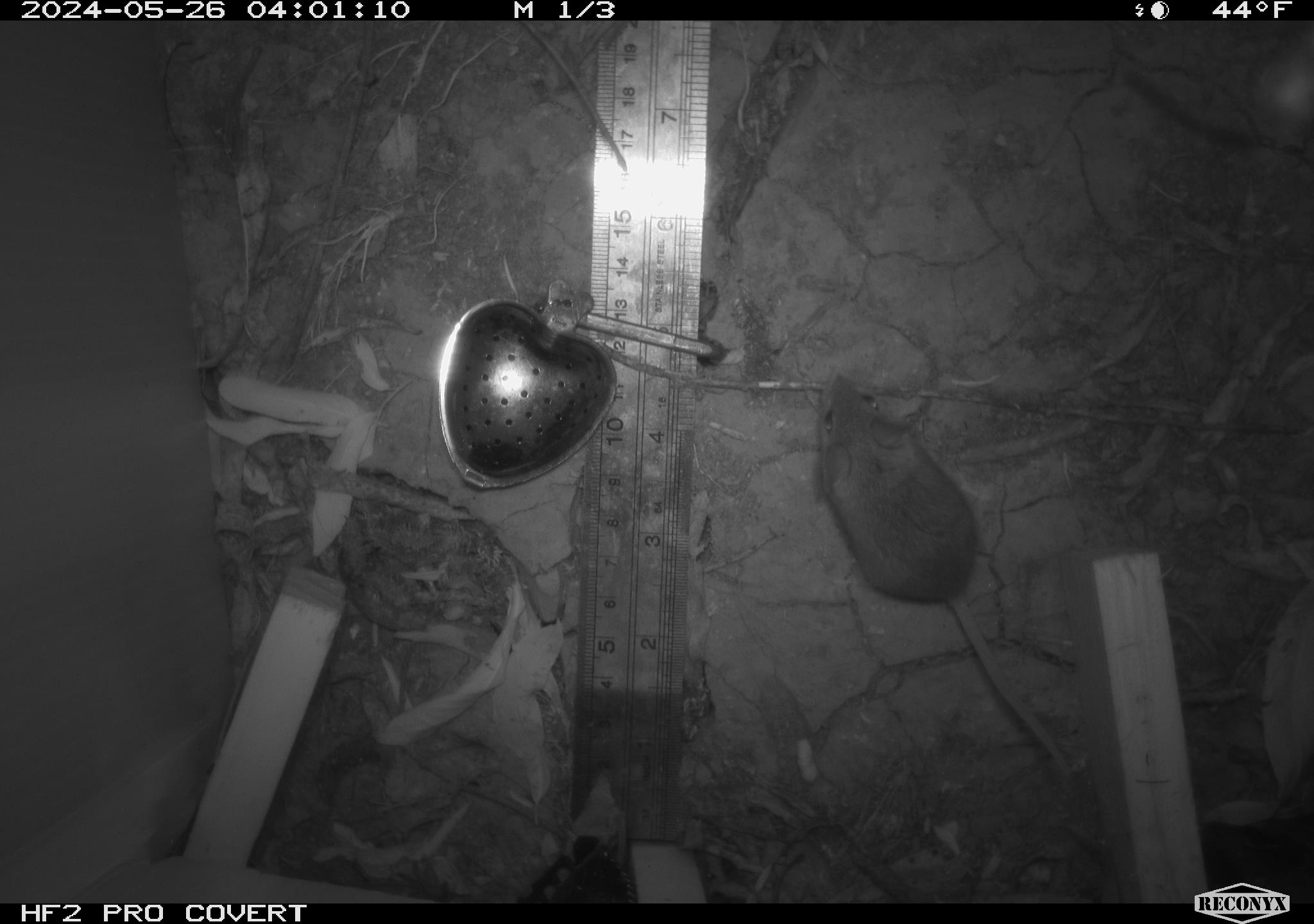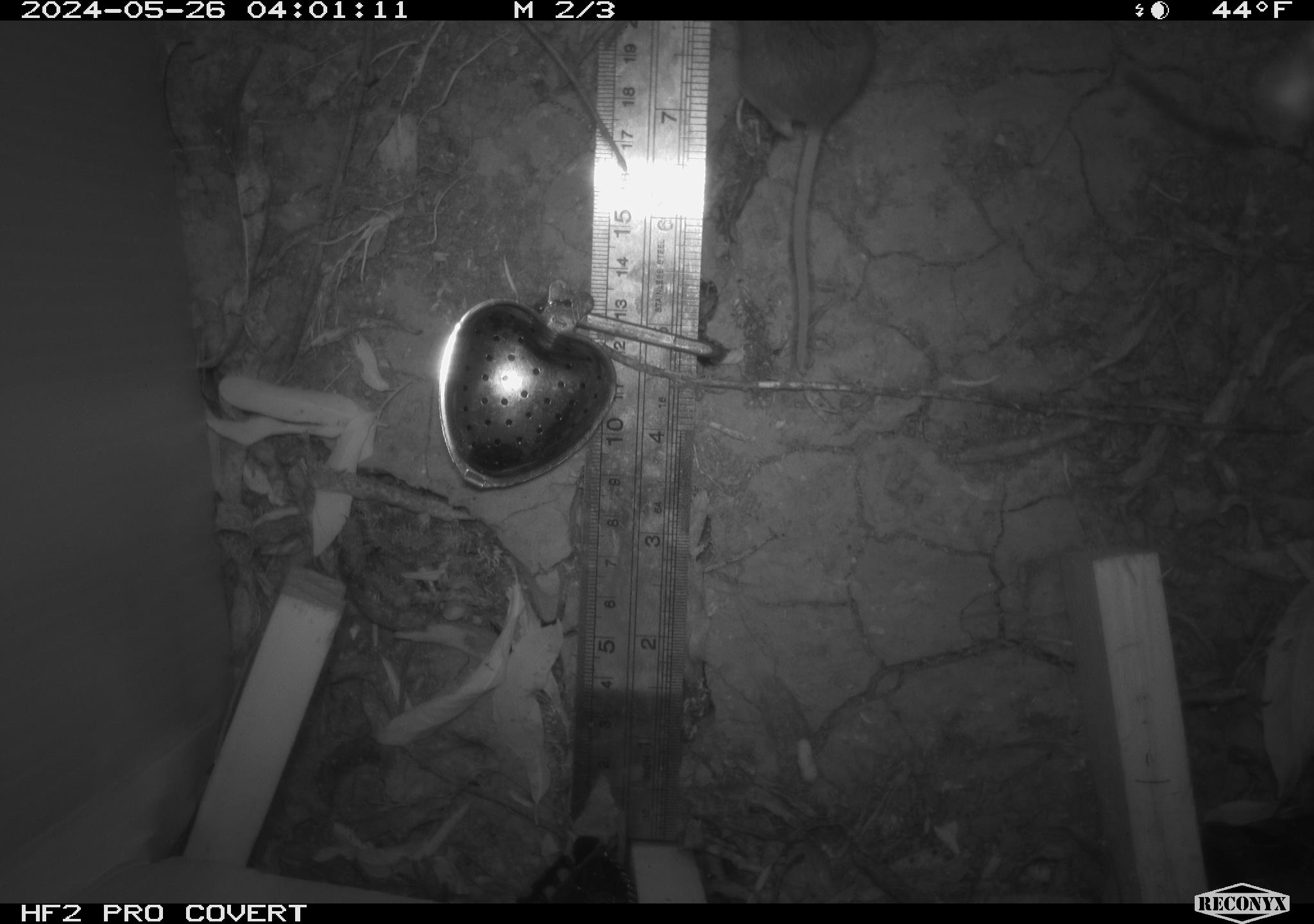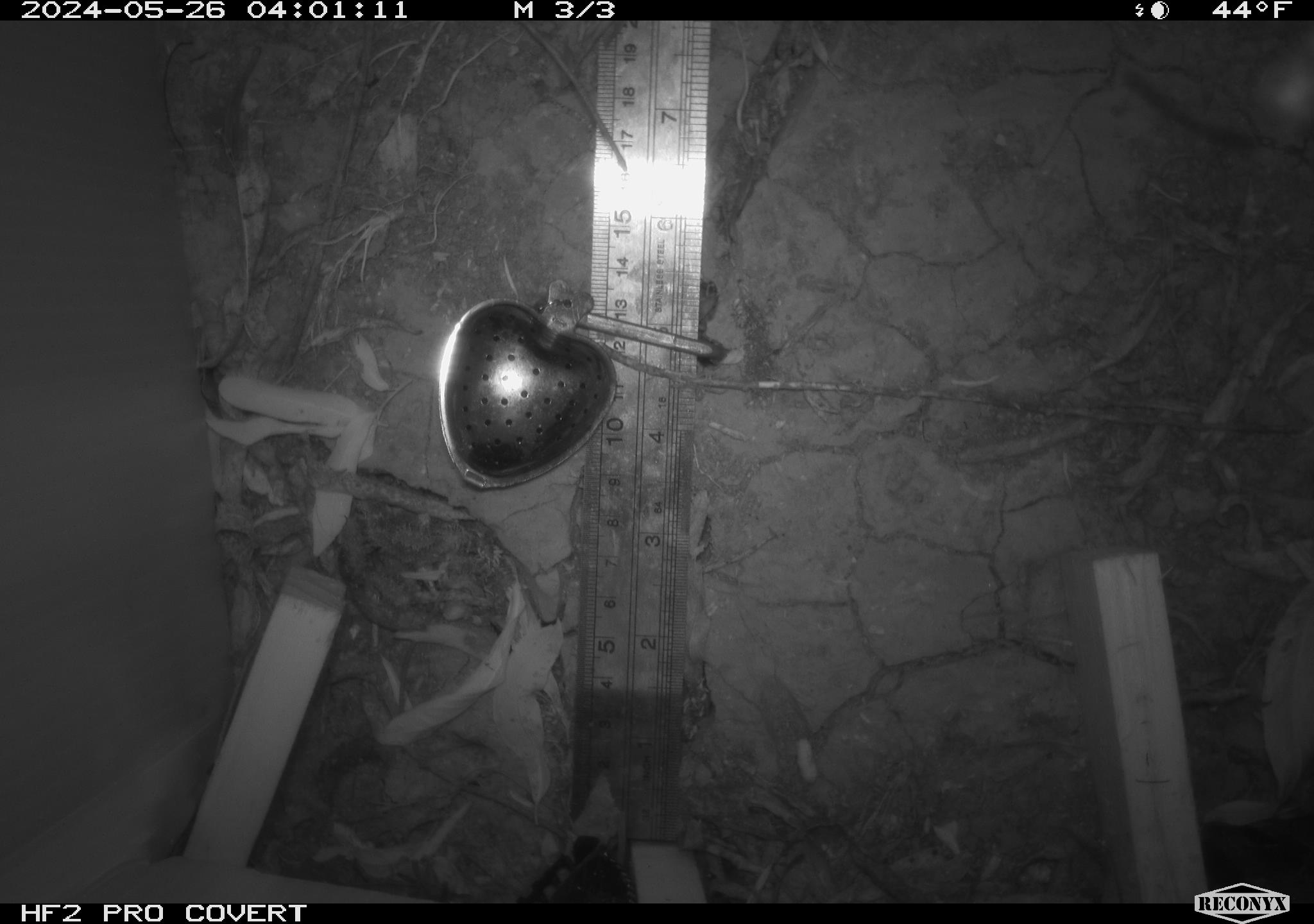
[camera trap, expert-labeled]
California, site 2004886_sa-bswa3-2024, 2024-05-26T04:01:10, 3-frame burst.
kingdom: Animalia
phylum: Chordata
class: Mammalia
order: Rodentia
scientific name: Rodentia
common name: mouse species